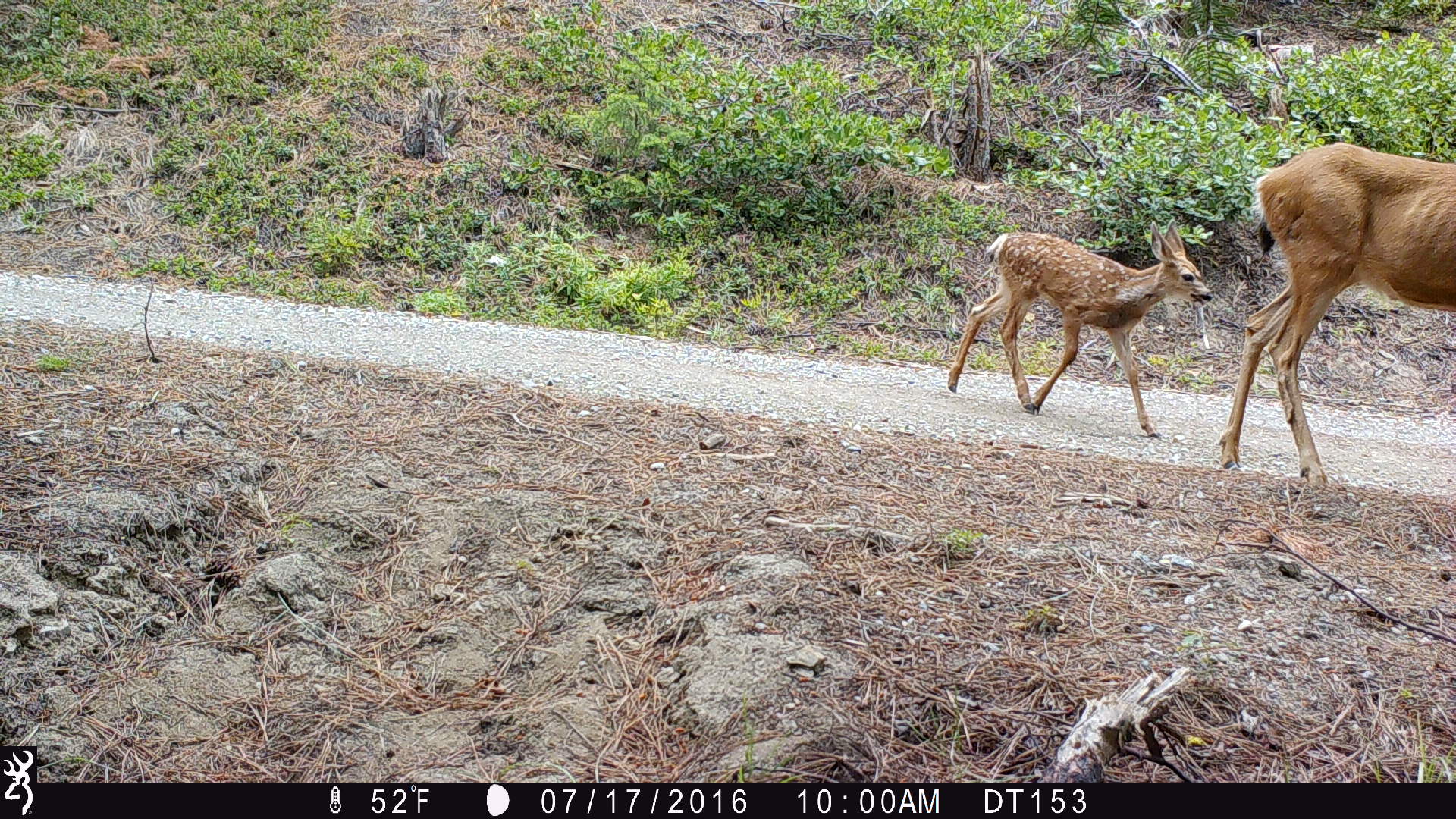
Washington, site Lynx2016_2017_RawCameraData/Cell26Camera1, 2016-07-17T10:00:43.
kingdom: Animalia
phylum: Chordata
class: Mammalia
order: Artiodactyla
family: Cervidae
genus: Odocoileus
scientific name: Odocoileus hemionus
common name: mule deer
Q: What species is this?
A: Odocoileus hemionus (mule deer).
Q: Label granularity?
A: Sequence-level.